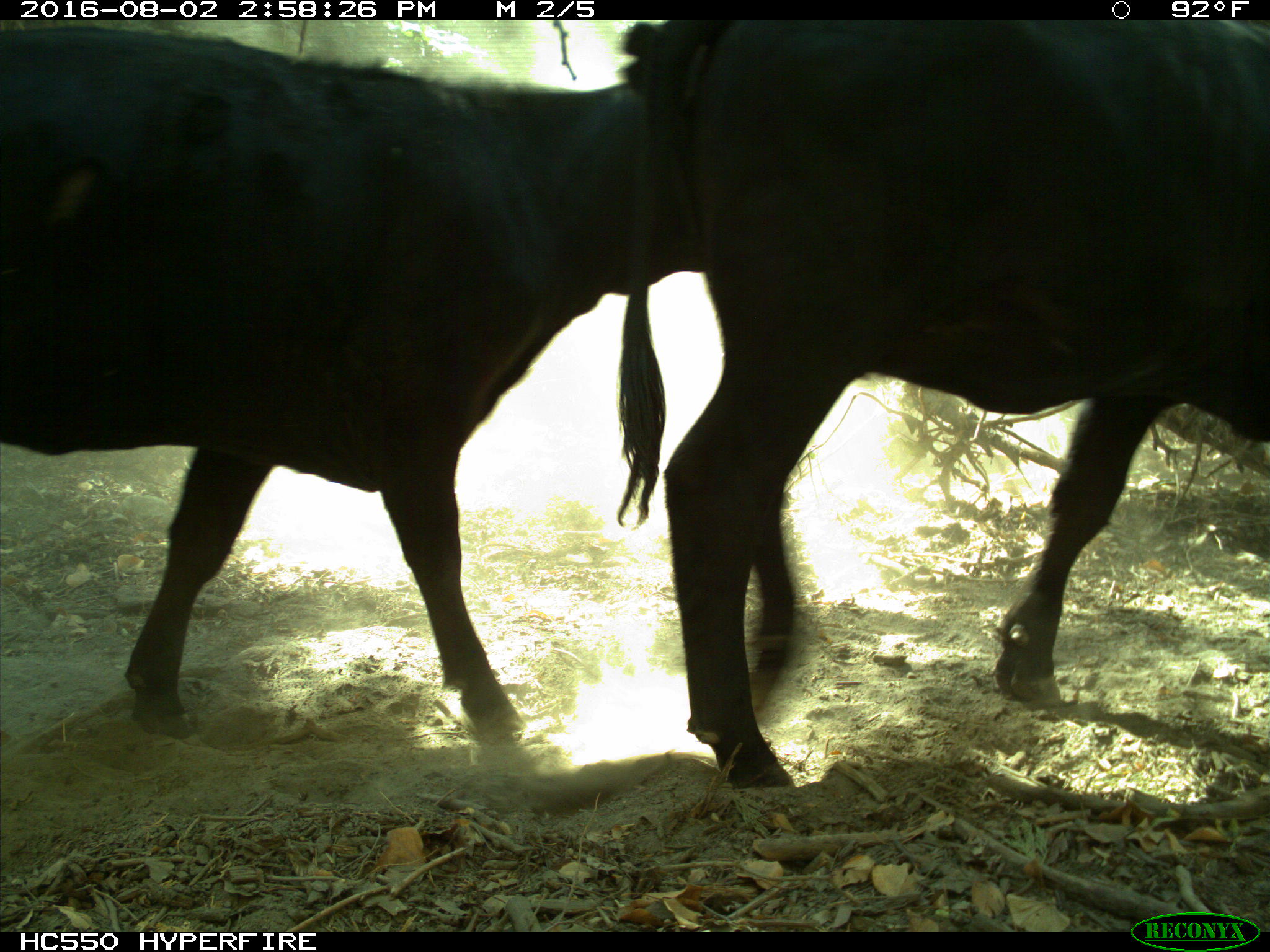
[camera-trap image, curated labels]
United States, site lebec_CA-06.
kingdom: Animalia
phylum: Chordata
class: Mammalia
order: Artiodactyla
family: Bovidae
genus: Bos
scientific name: Bos taurus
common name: domestic cow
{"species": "Bos taurus (domestic cow)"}